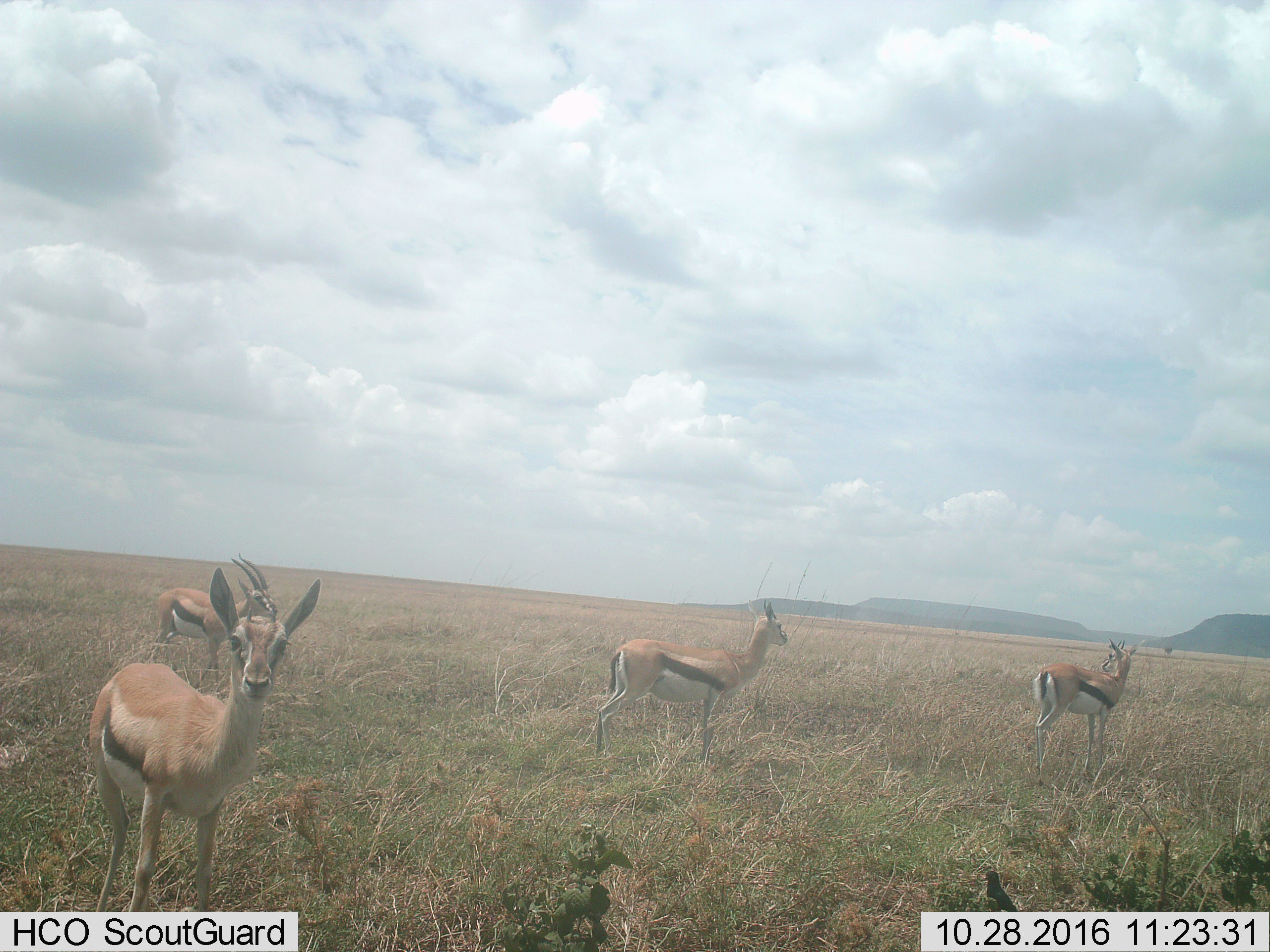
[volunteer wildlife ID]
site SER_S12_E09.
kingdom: Animalia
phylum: Chordata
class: Mammalia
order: Artiodactyla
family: Bovidae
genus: Eudorcas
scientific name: Eudorcas thomsonii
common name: thomson's gazelle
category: gazellethomsons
Gazellethomsons (thomson's gazelle) (Eudorcas thomsonii), count 4. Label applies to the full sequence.